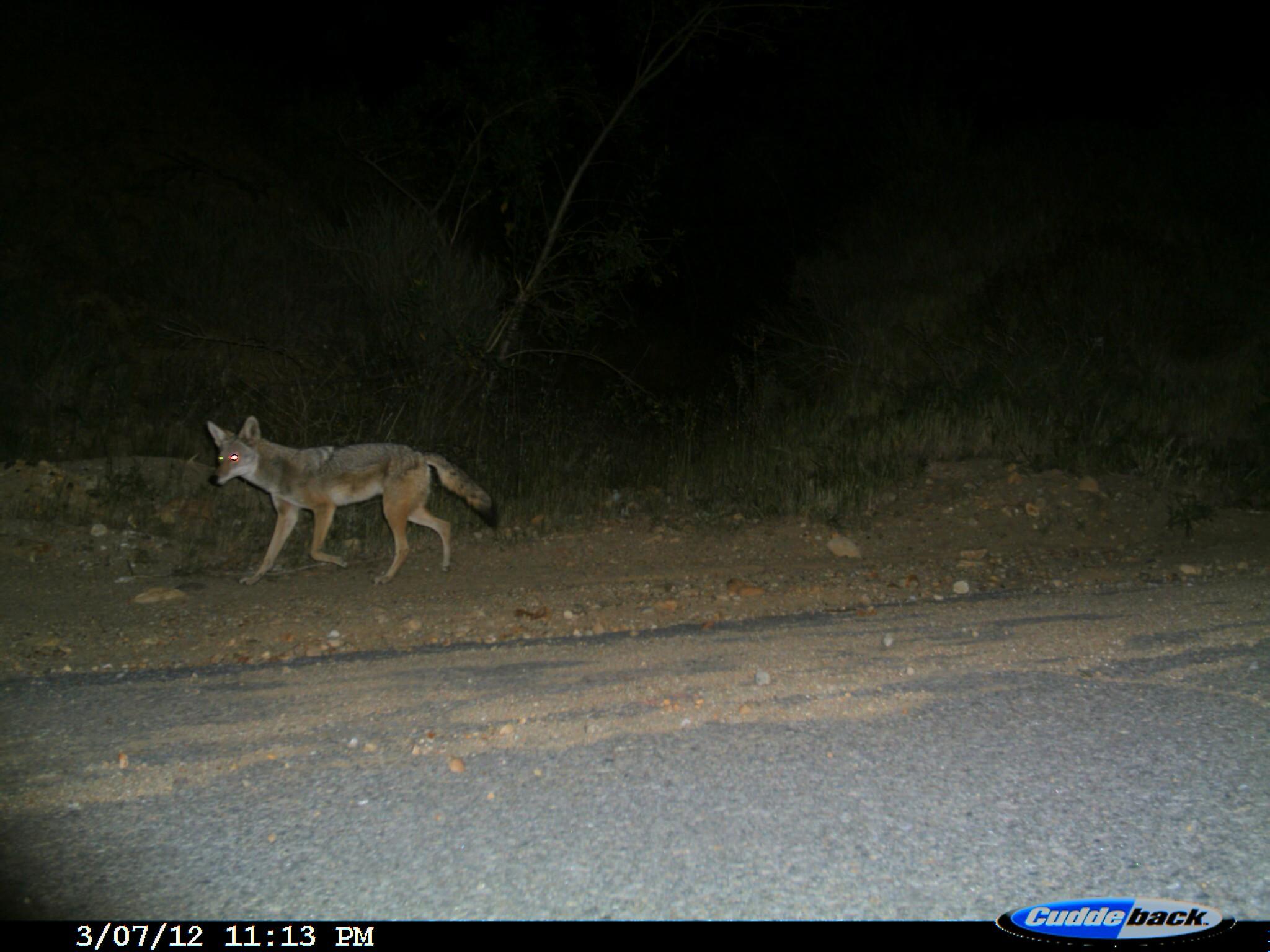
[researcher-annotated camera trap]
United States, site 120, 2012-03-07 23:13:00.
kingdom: Animalia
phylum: Chordata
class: Mammalia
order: Carnivora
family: Canidae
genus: Canis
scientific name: Canis latrans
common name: coyote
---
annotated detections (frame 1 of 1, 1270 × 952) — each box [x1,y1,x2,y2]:
coyote: [181,401,513,597]